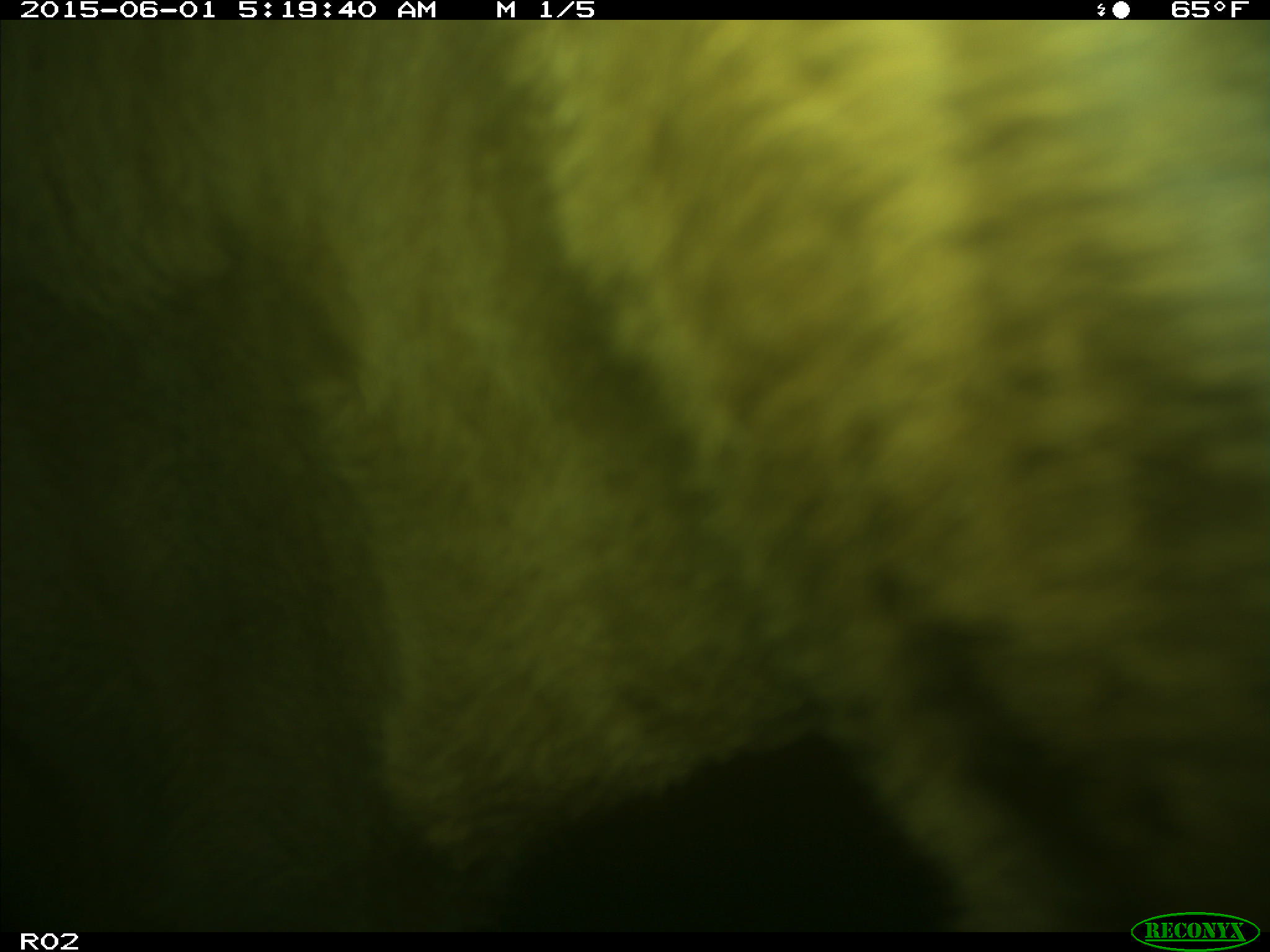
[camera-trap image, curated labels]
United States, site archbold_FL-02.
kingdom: Animalia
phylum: Chordata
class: Mammalia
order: Artiodactyla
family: Bovidae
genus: Bos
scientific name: Bos taurus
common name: domestic cow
Bos taurus (domestic cow).